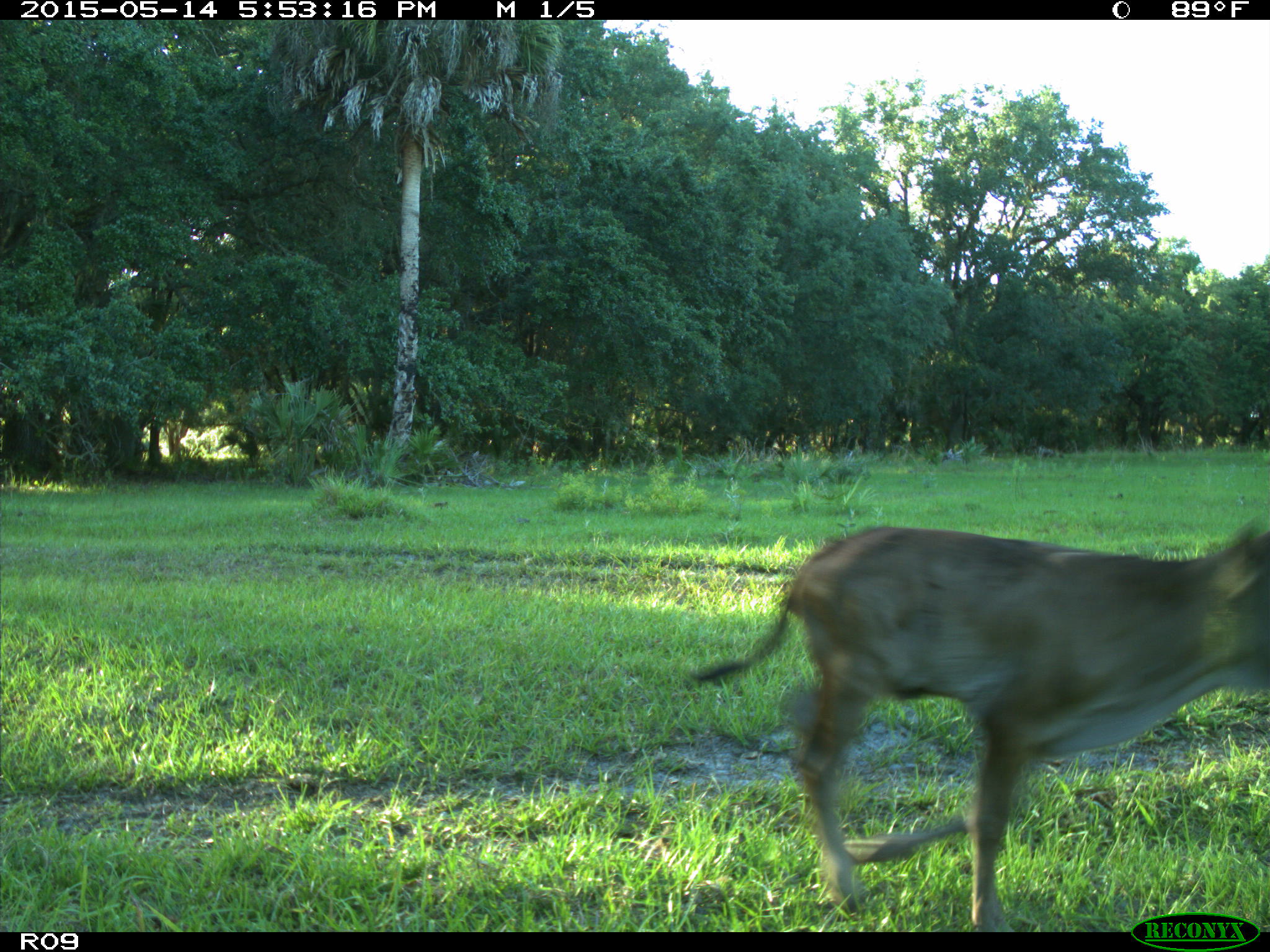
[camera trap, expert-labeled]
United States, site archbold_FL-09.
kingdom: Animalia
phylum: Chordata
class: Mammalia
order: Artiodactyla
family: Bovidae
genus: Bos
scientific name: Bos taurus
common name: domestic cow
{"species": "Bos taurus (domestic cow)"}